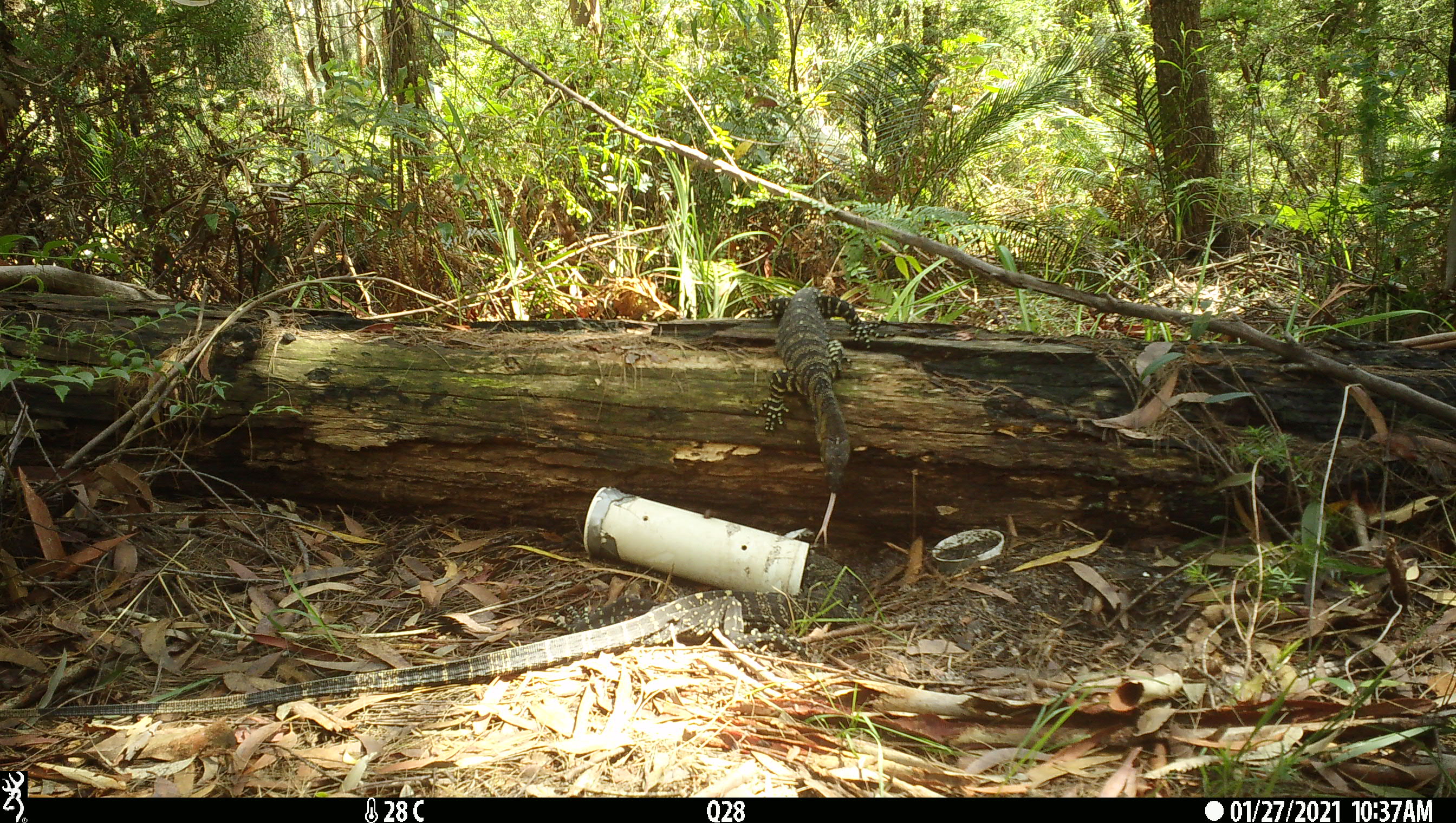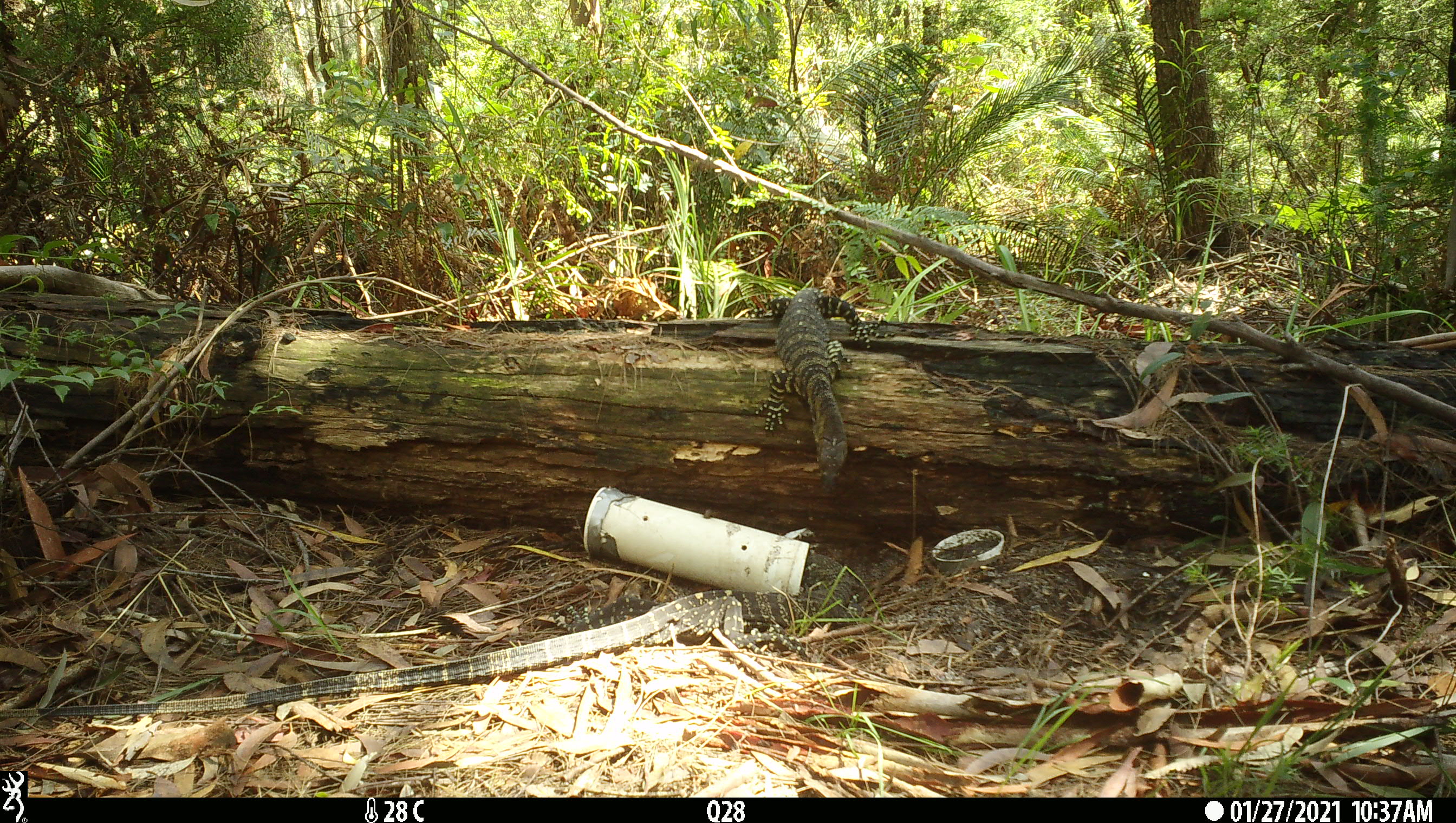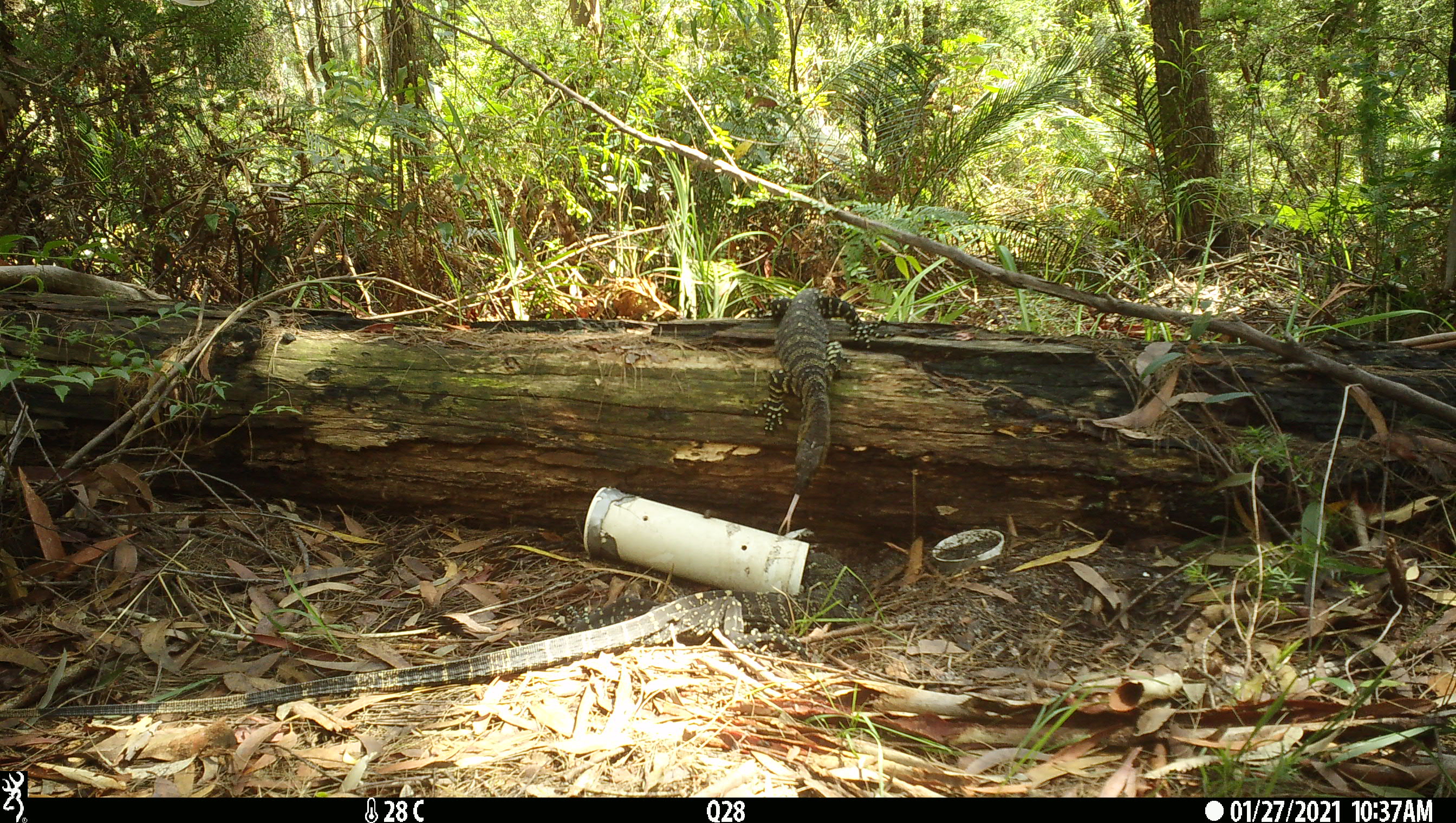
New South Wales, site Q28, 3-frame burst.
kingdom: Animalia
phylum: Chordata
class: Reptilia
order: Squamata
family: Varanidae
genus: Varanus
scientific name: Varanus varius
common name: lace monitor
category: goanna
Goanna (lace monitor) (Varanus varius).